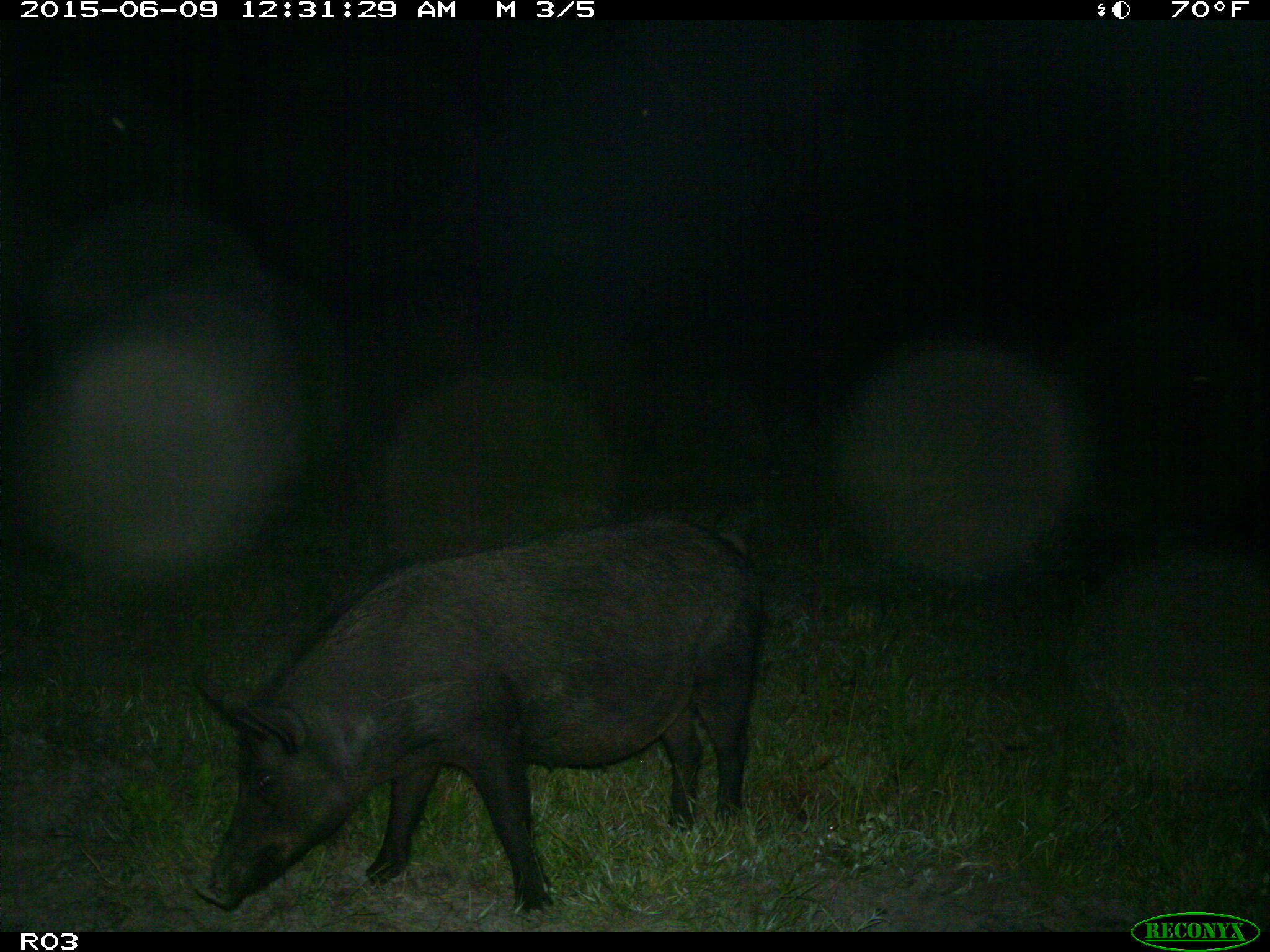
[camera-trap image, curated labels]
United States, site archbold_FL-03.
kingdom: Animalia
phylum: Chordata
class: Mammalia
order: Artiodactyla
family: Suidae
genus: Sus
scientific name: Sus scrofa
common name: wild boar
Sus scrofa (wild boar).